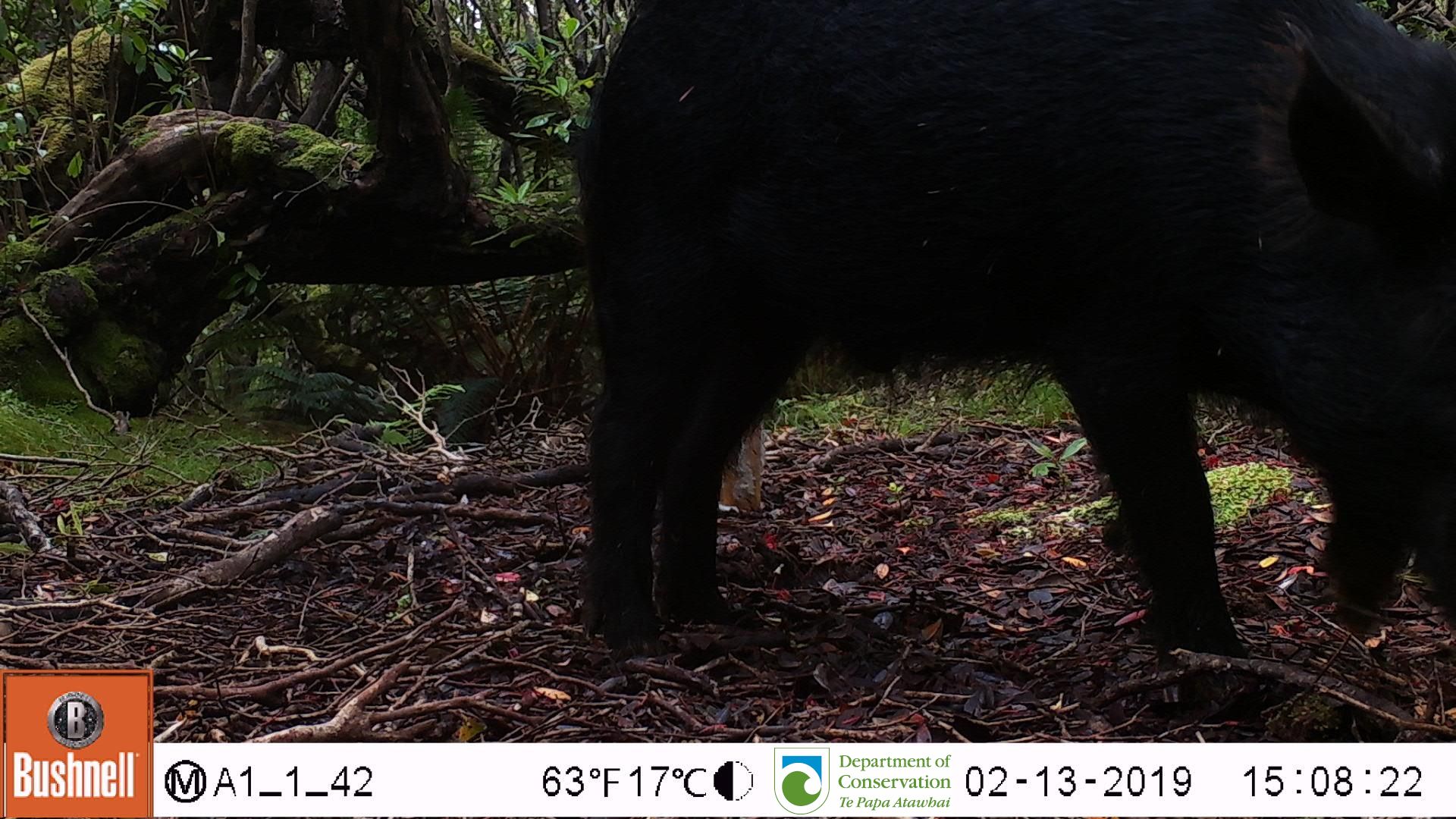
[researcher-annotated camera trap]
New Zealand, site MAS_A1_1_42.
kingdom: Animalia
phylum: Chordata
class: Mammalia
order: Artiodactyla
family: Suidae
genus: Sus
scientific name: Sus scrofa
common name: pig